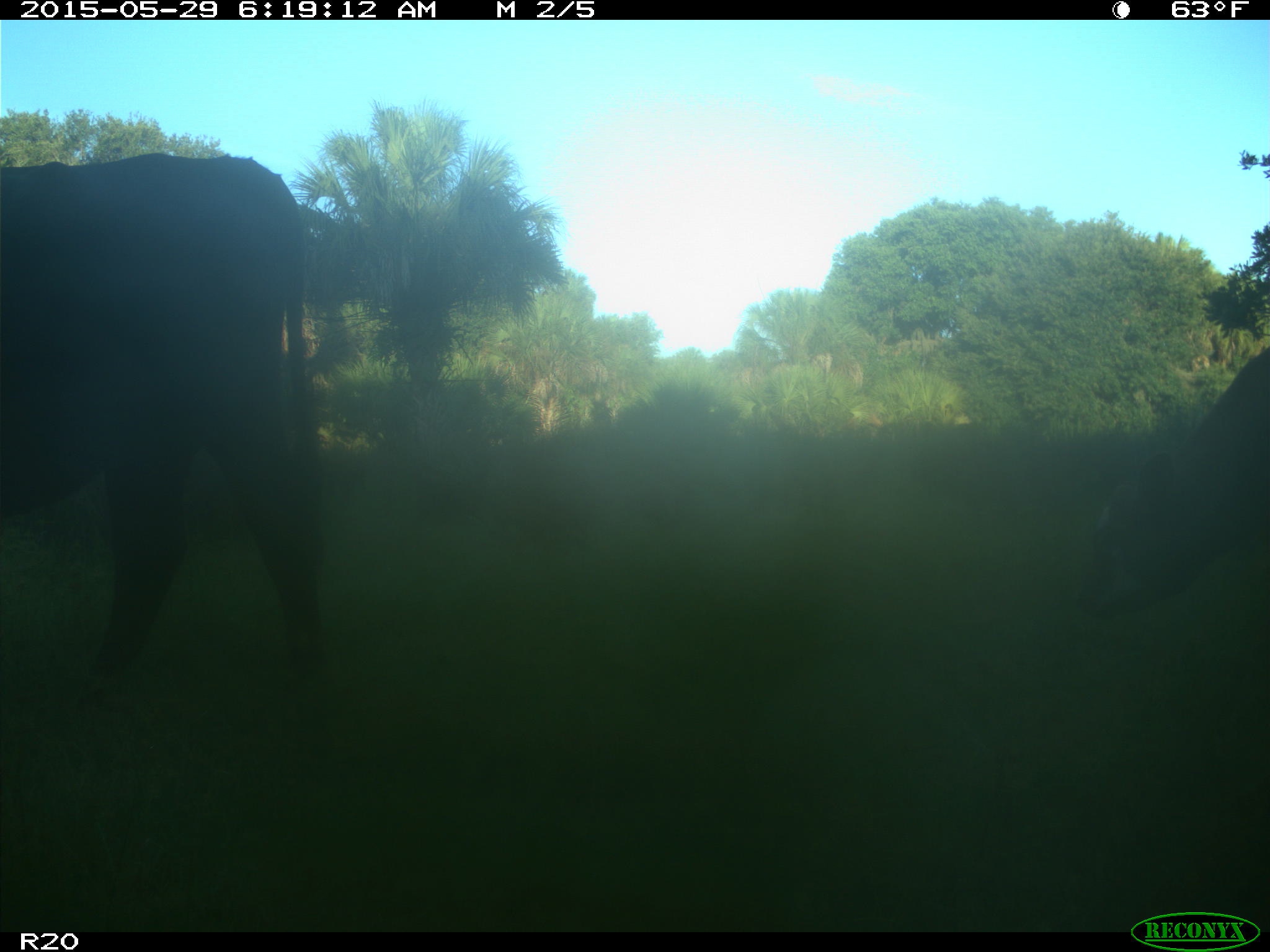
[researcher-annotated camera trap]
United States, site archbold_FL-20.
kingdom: Animalia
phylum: Chordata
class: Mammalia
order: Artiodactyla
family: Bovidae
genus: Bos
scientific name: Bos taurus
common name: domestic cow